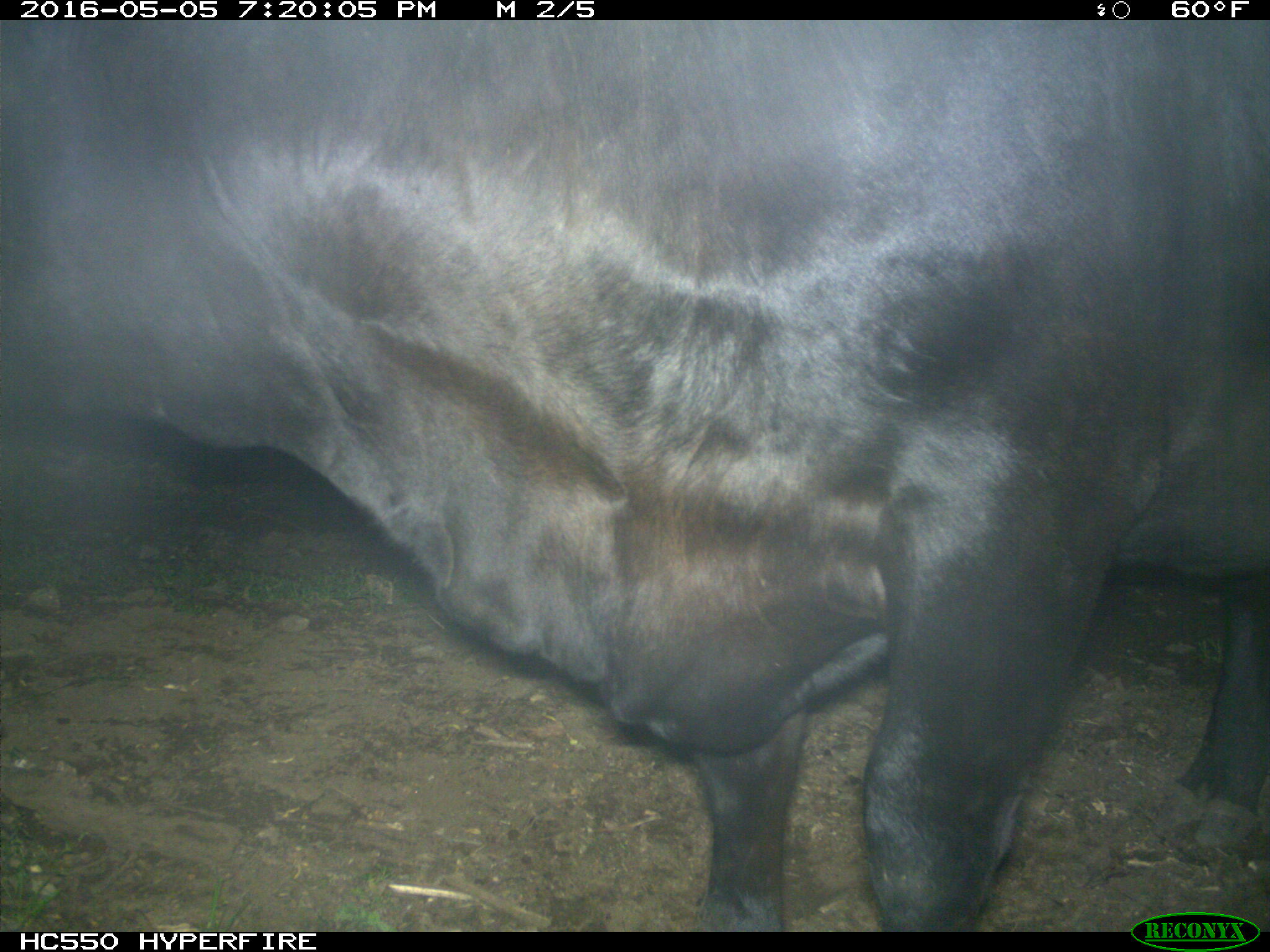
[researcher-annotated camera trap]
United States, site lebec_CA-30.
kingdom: Animalia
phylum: Chordata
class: Mammalia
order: Artiodactyla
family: Bovidae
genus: Bos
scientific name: Bos taurus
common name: domestic cow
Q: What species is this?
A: Bos taurus (domestic cow).